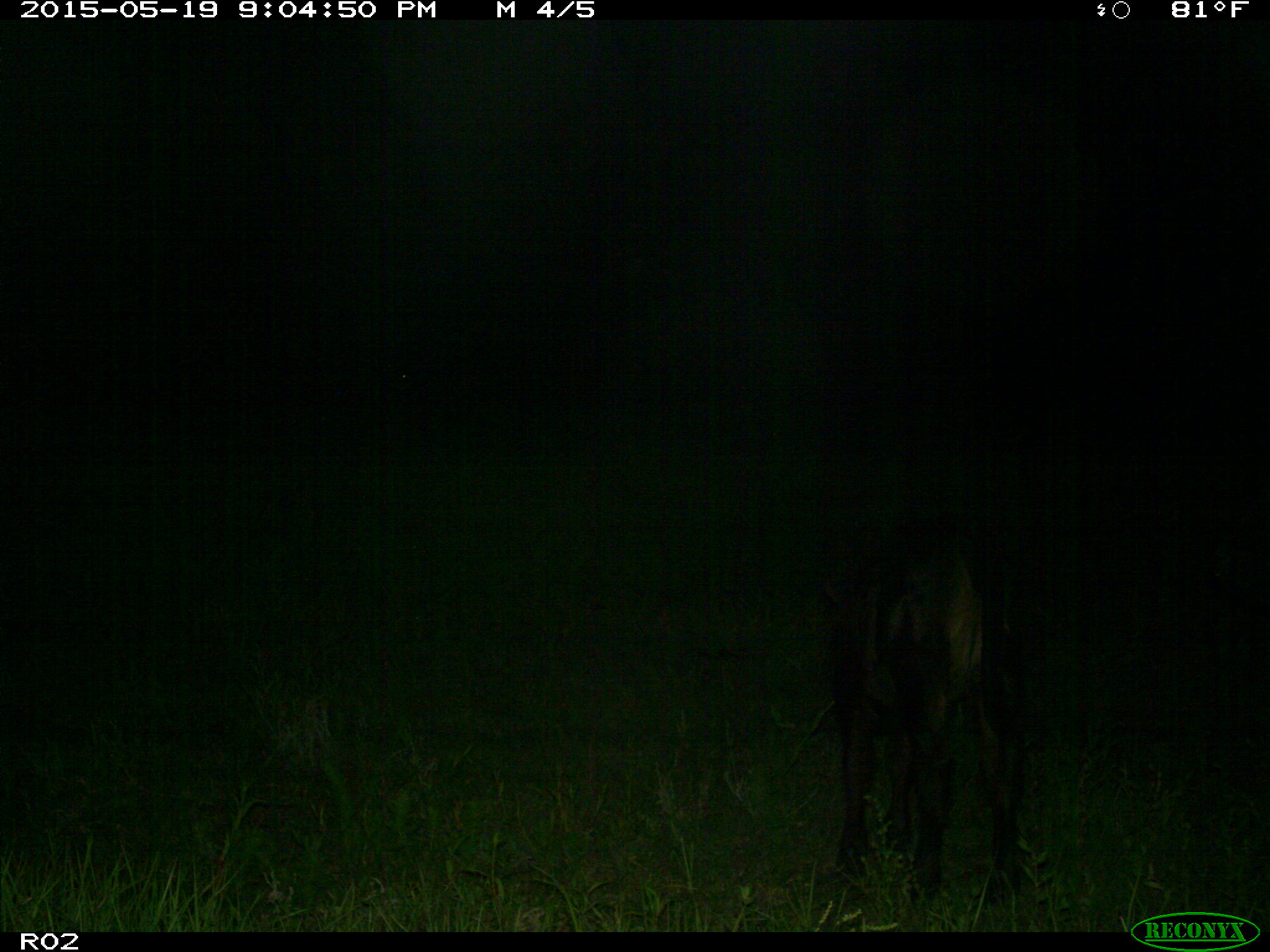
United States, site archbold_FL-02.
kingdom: Animalia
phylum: Chordata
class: Mammalia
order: Artiodactyla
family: Bovidae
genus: Bos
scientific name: Bos taurus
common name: domestic cow